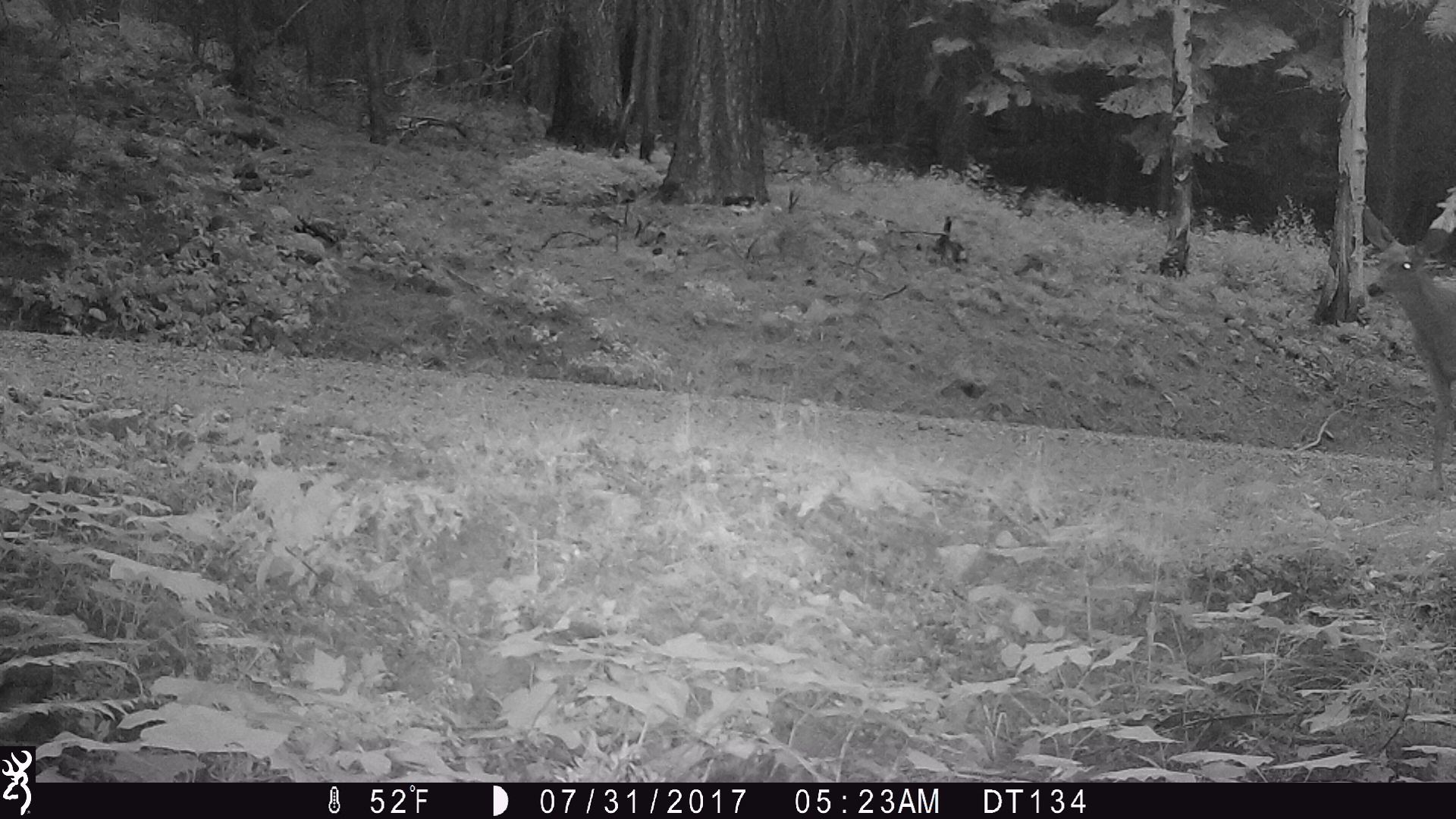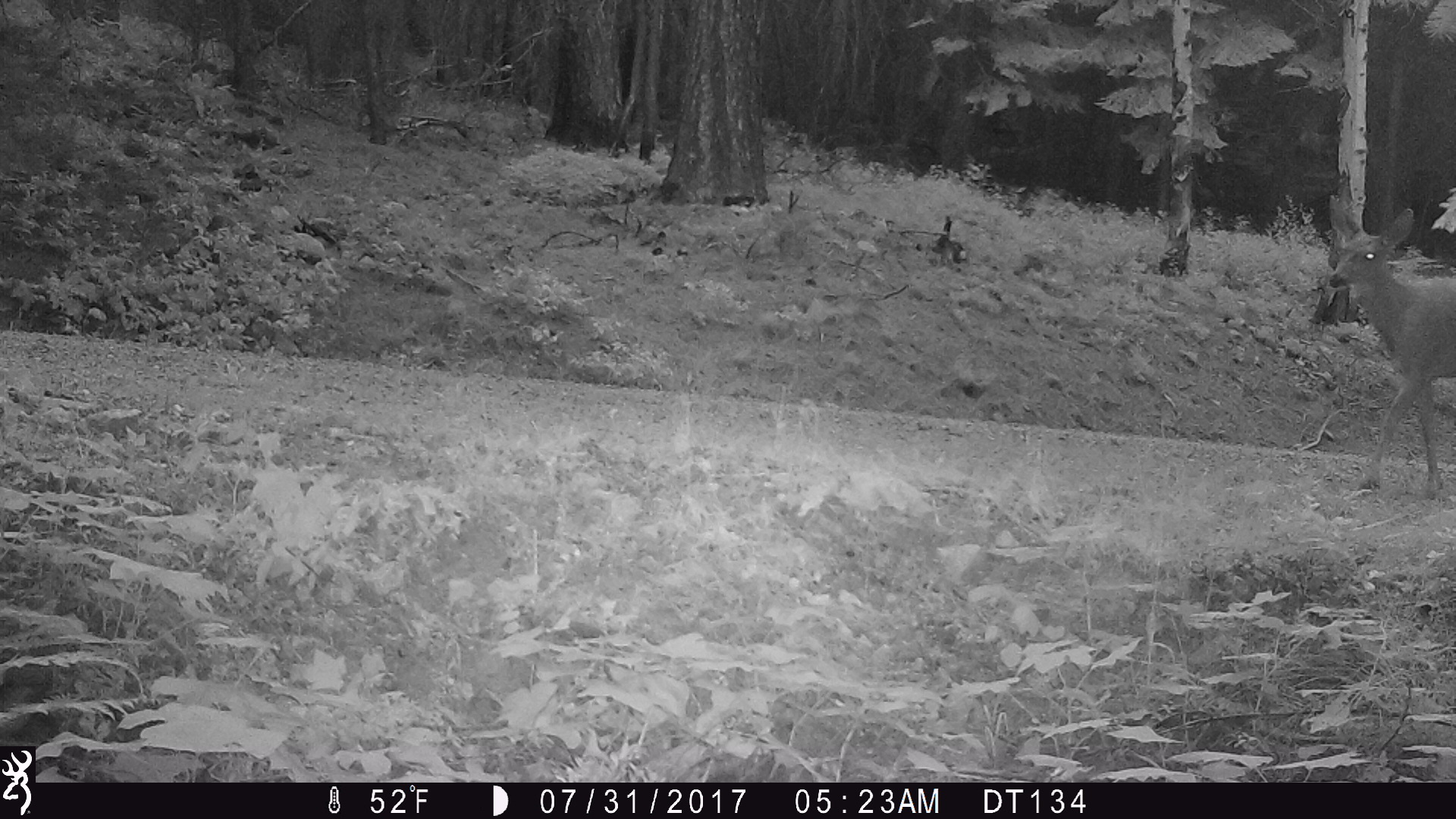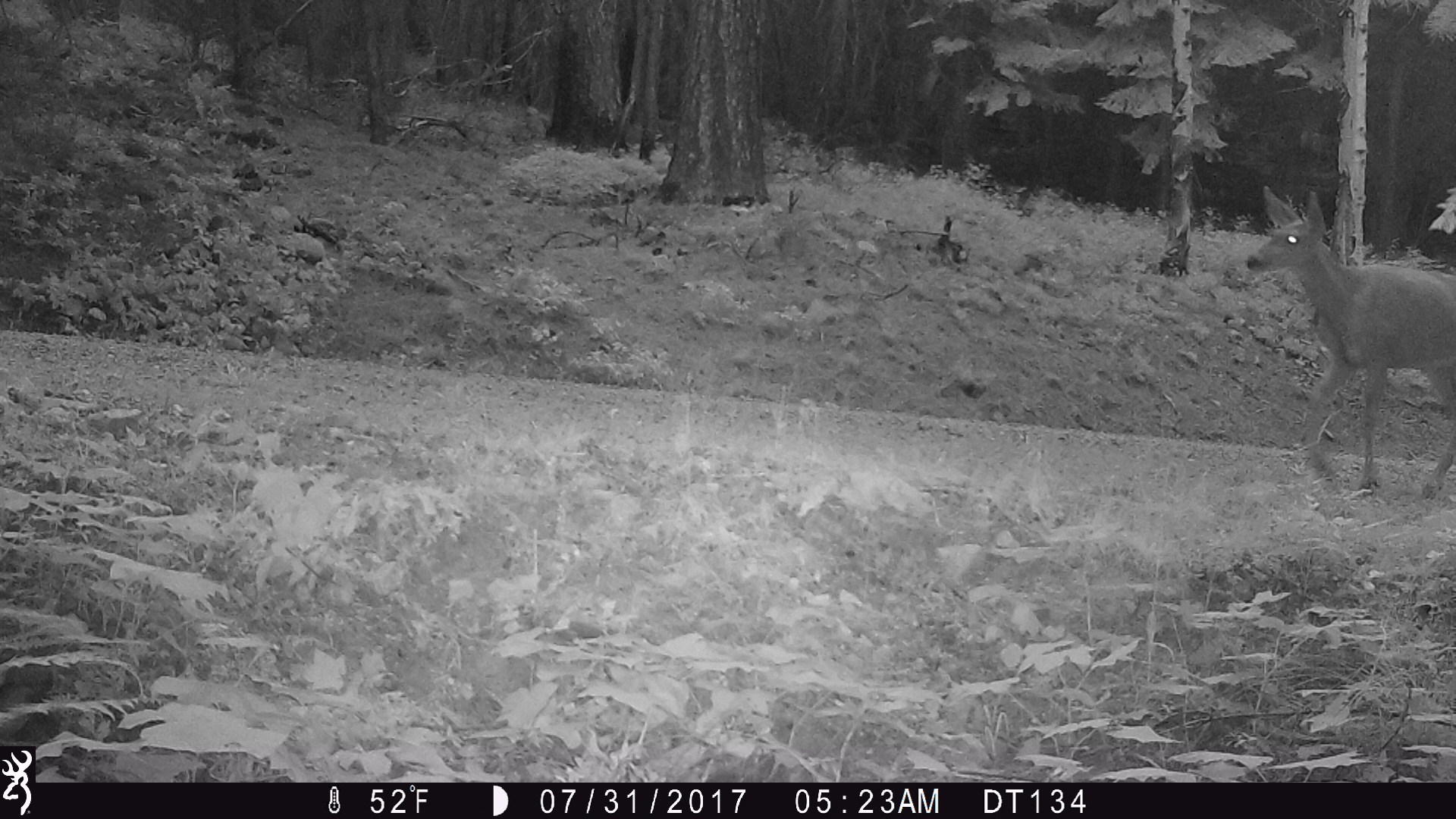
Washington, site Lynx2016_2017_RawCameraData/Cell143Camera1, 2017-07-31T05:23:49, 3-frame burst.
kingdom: Animalia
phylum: Chordata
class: Mammalia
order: Artiodactyla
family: Cervidae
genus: Odocoileus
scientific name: Odocoileus hemionus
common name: mule deer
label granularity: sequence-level